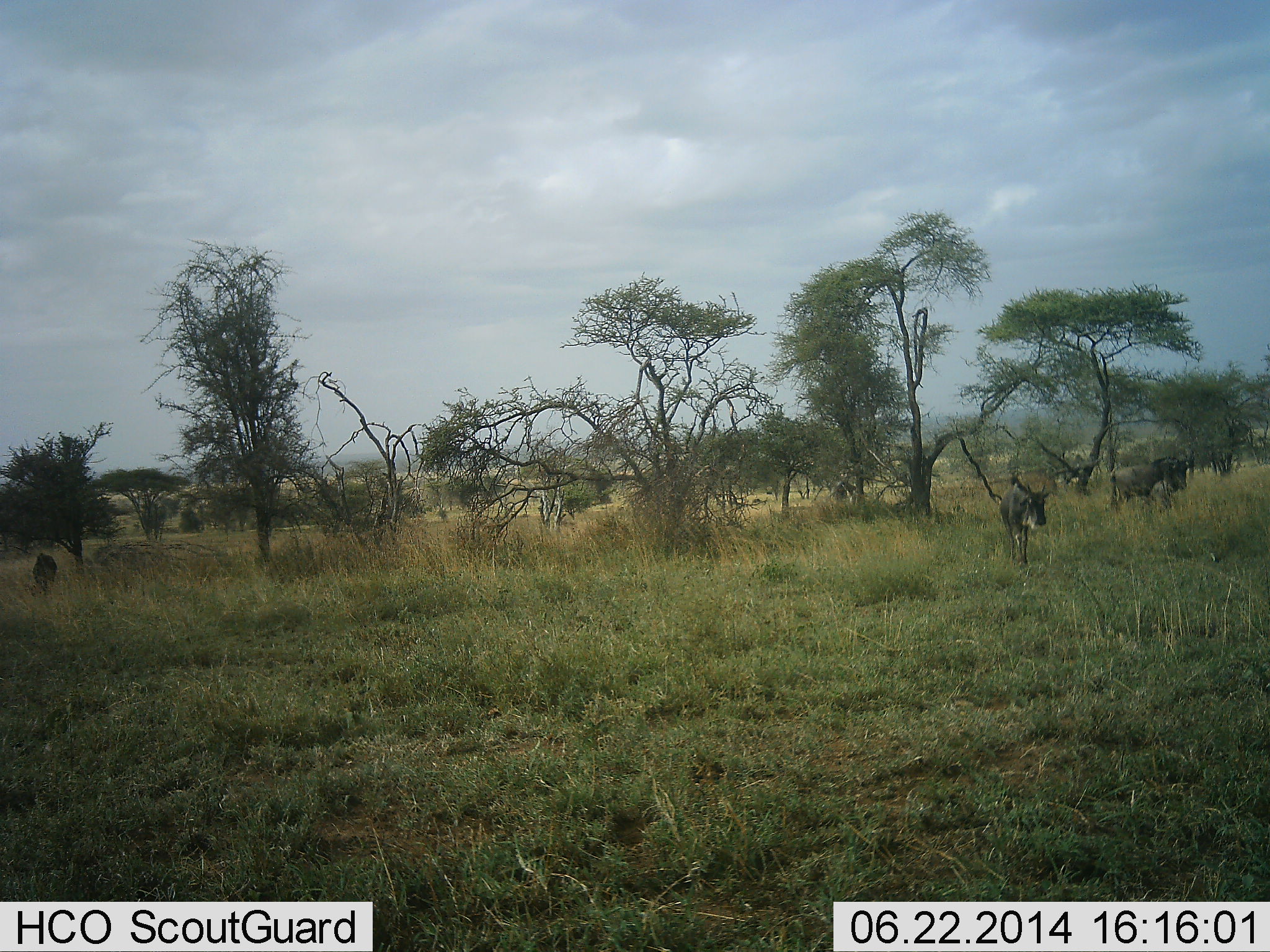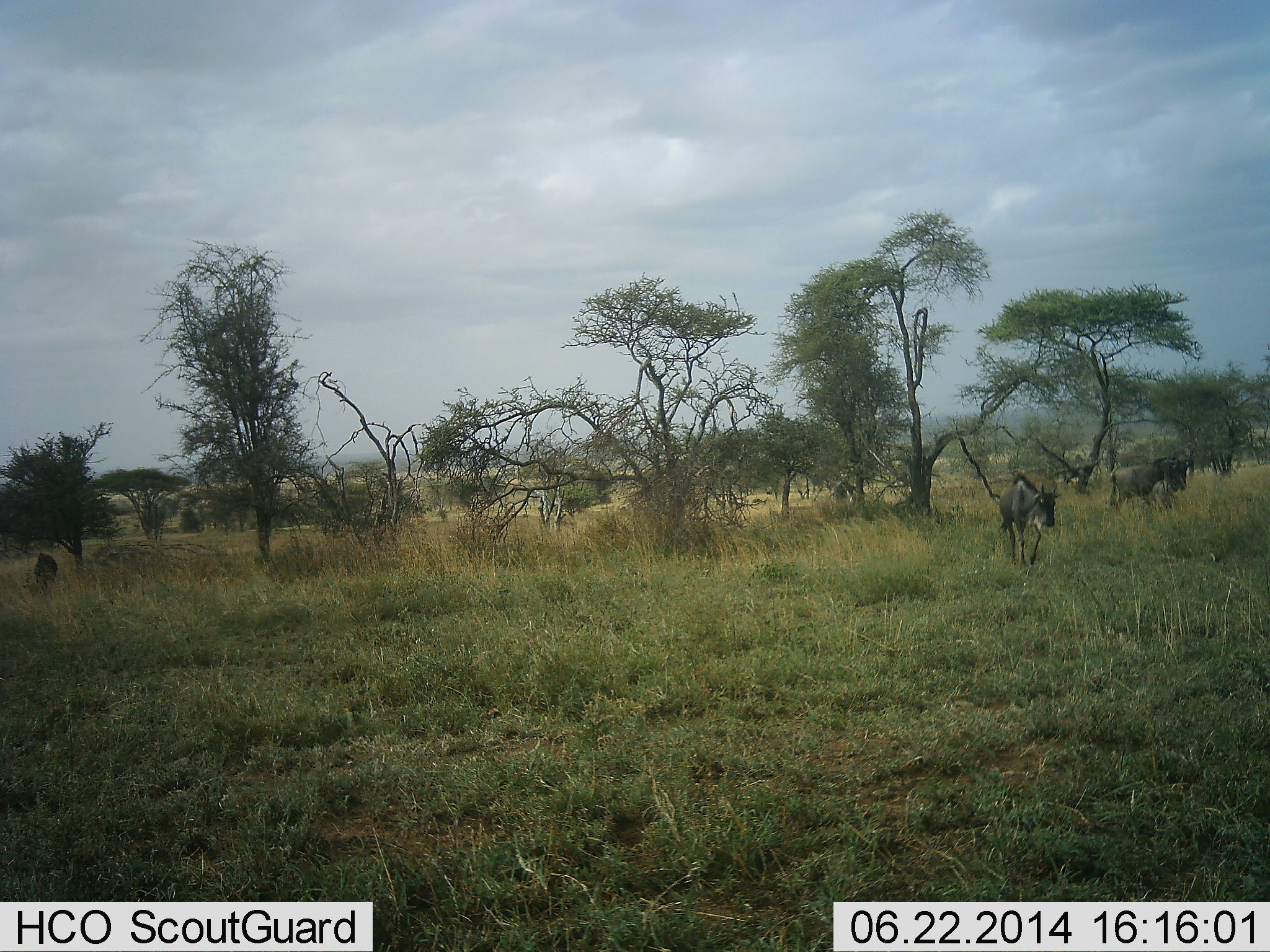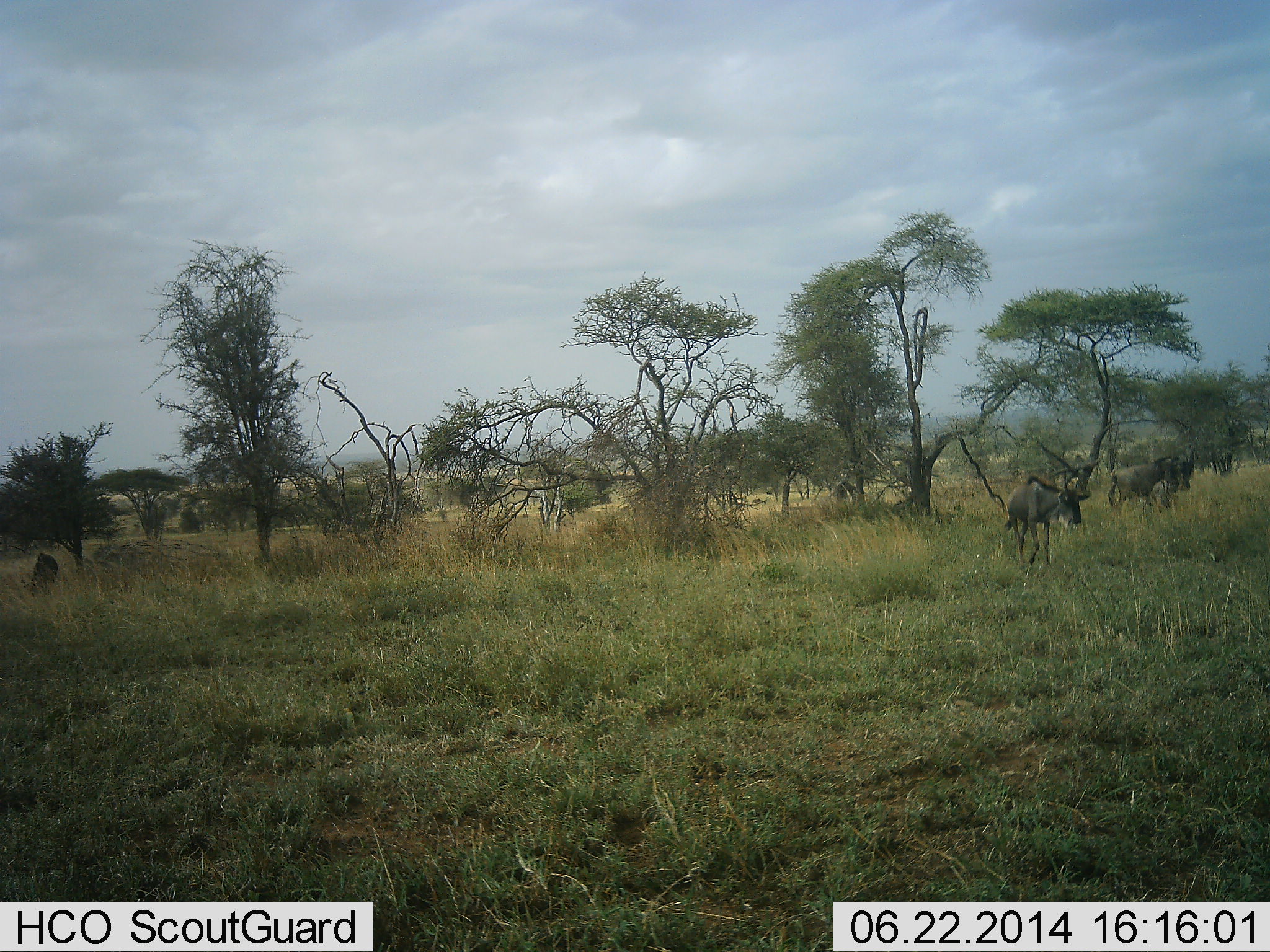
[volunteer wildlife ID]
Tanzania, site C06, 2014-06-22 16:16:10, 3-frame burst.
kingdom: Animalia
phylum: Chordata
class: Mammalia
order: Artiodactyla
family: Bovidae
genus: Connochaetes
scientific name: Connochaetes taurinus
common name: blue wildebeest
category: wildebeest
Wildebeest (blue wildebeest) (Connochaetes taurinus), count 3. Behavior (volunteer vote fractions): standing 40%, resting 0%, moving 60%, interacting 0%. Young present (vote fraction): 0%. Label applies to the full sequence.